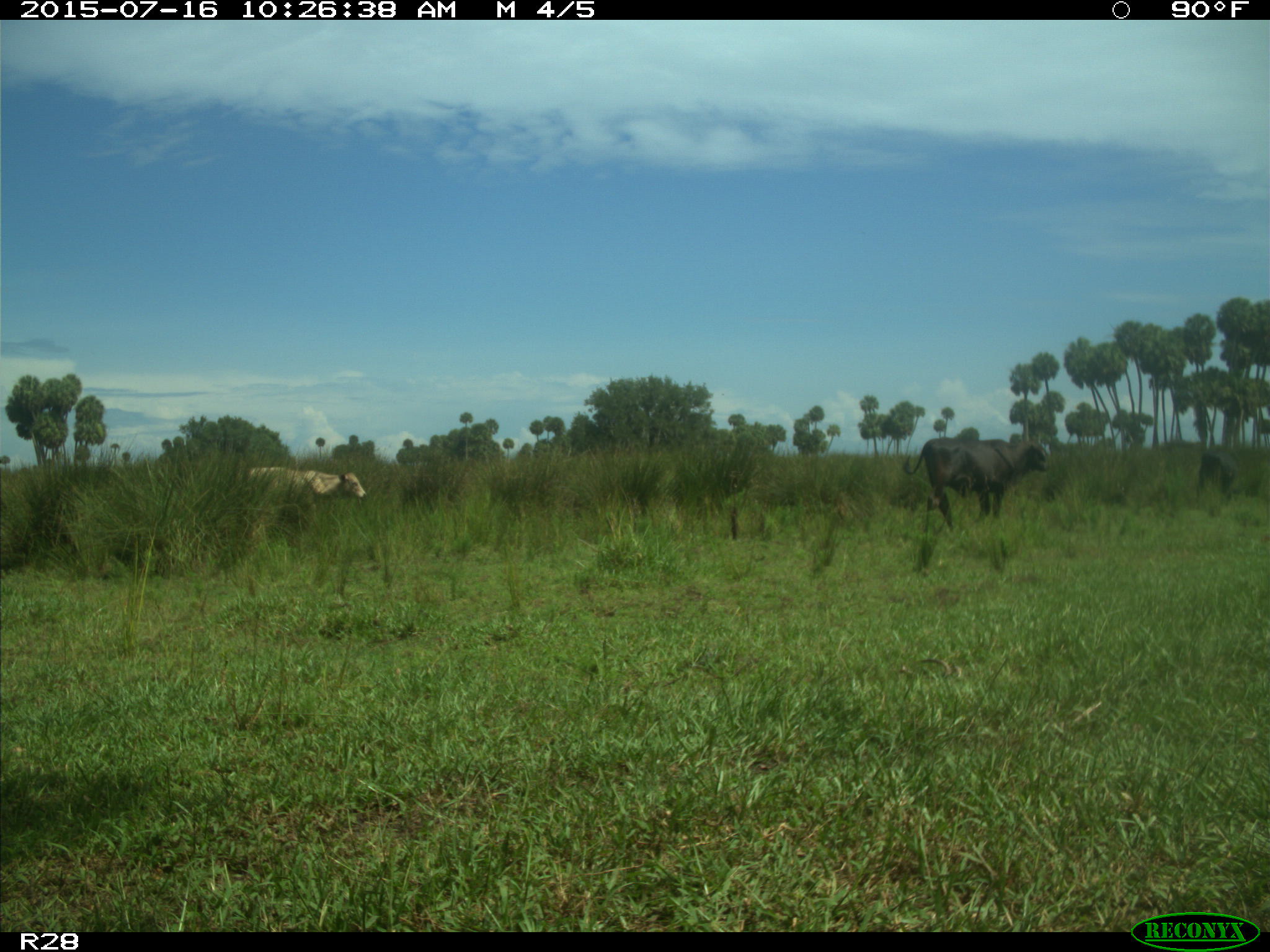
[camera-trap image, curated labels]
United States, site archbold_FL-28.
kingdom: Animalia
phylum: Chordata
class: Mammalia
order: Artiodactyla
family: Bovidae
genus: Bos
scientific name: Bos taurus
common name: domestic cow